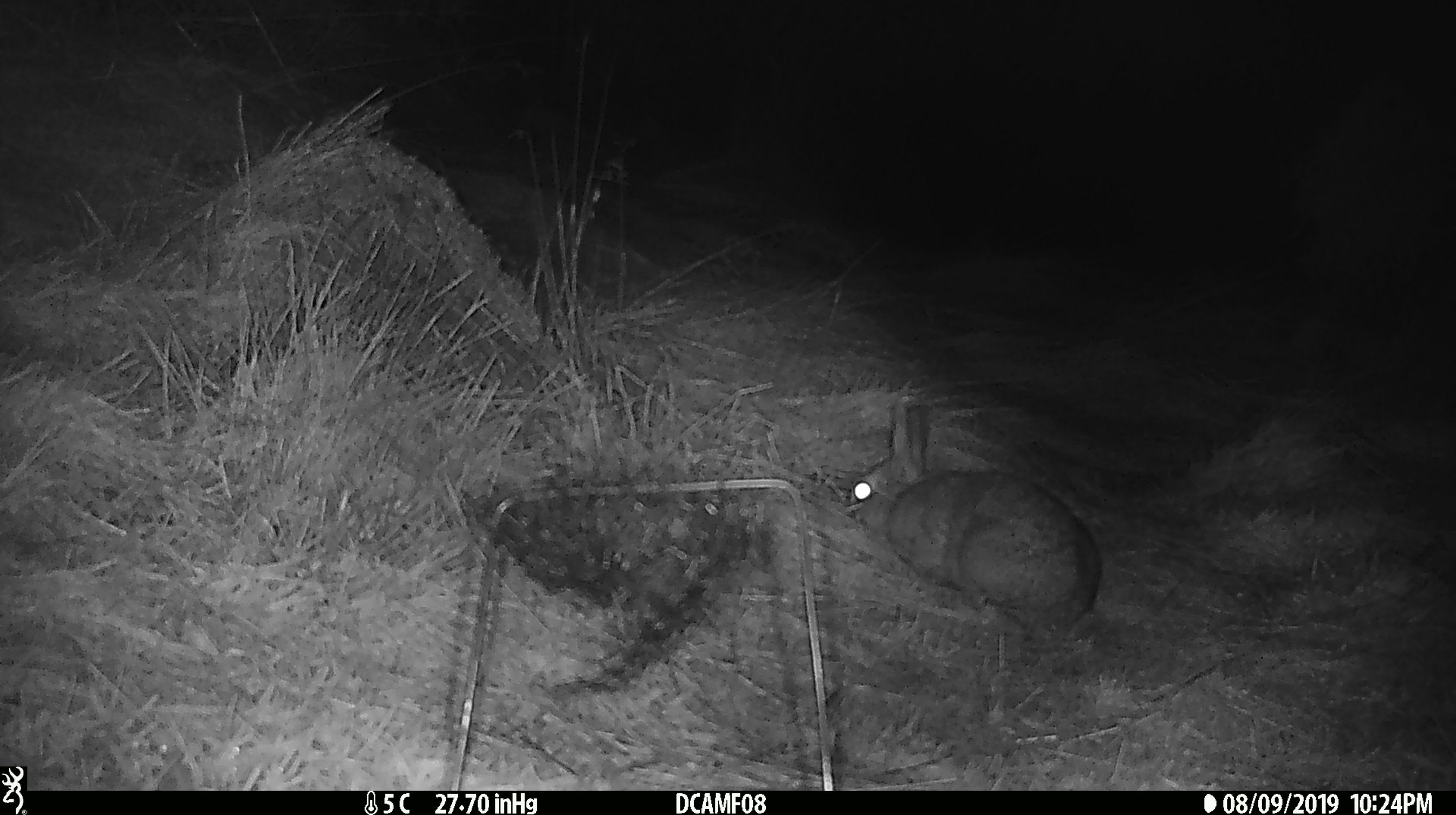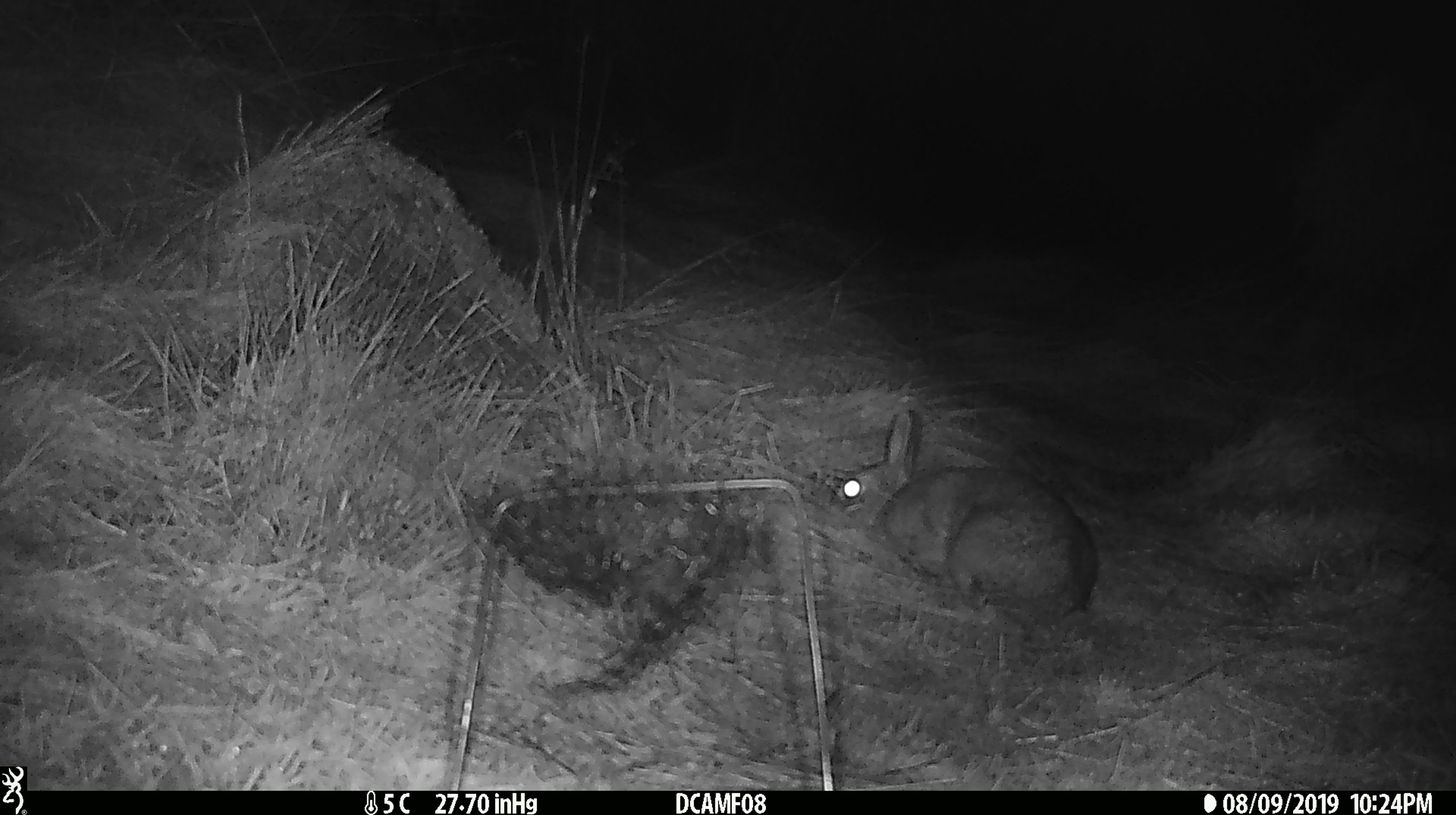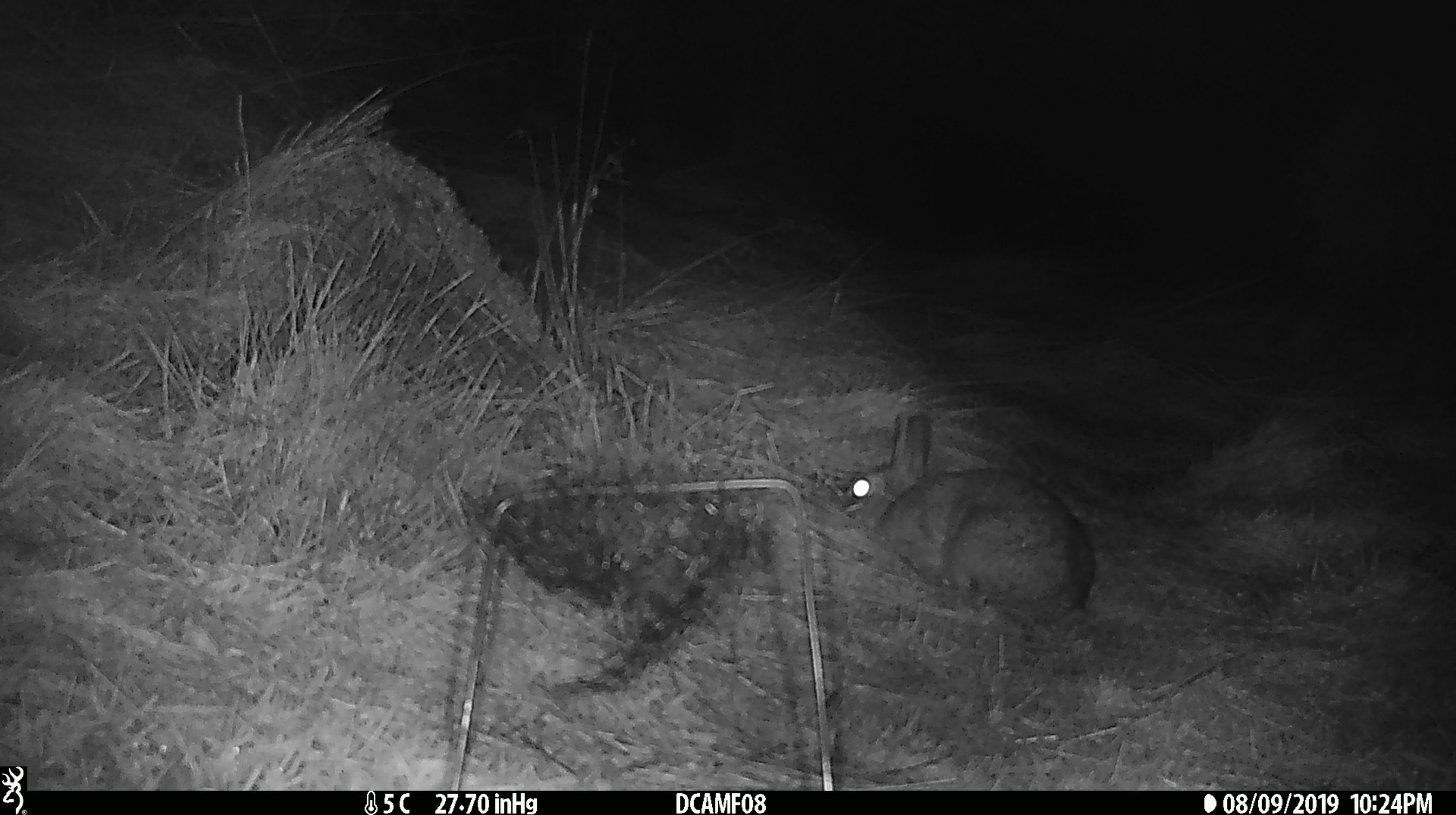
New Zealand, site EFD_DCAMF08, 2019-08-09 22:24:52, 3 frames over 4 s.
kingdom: Animalia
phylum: Chordata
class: Mammalia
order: Lagomorpha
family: Leporidae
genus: Oryctolagus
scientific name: Oryctolagus cuniculus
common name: european rabbit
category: rabbit